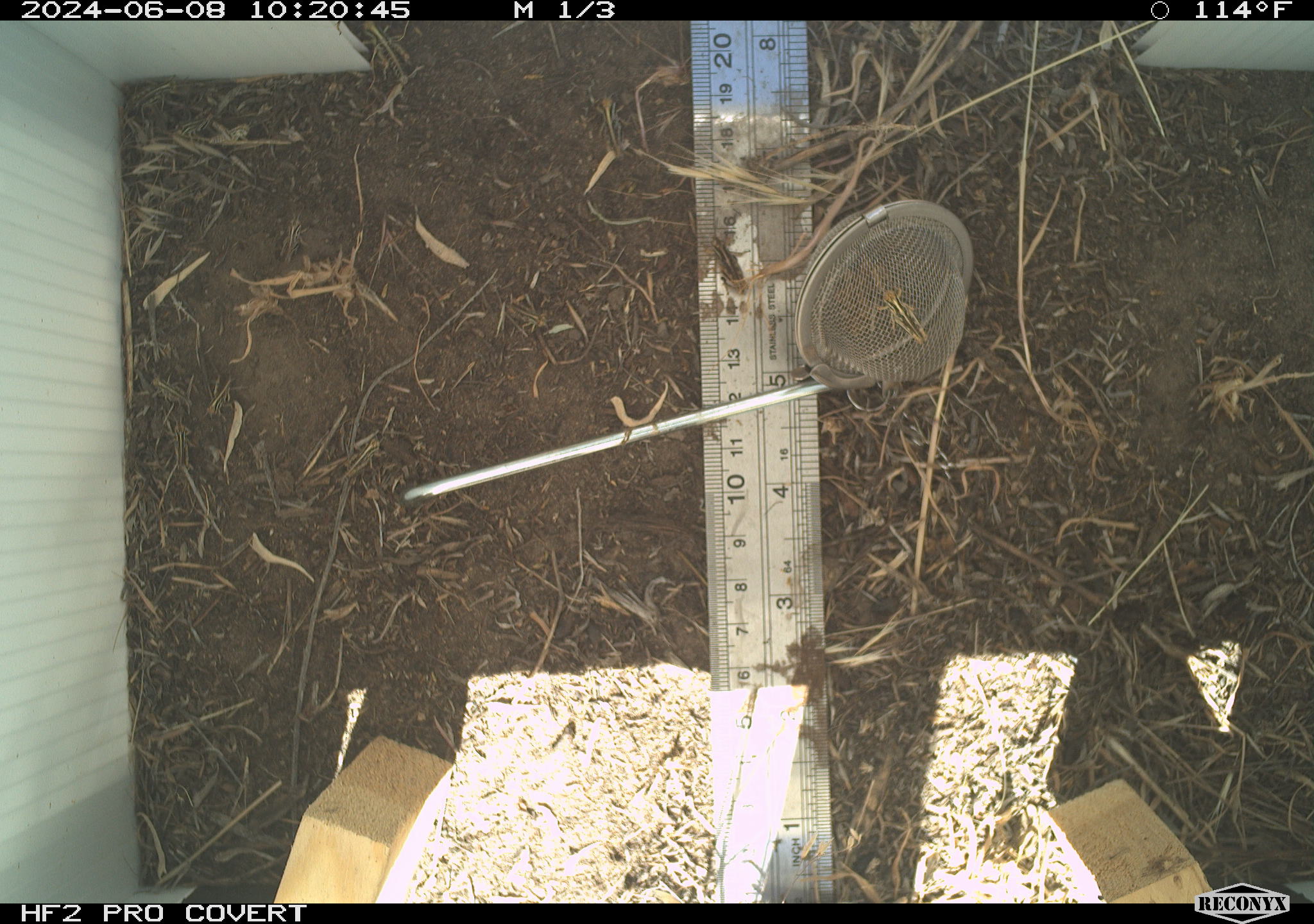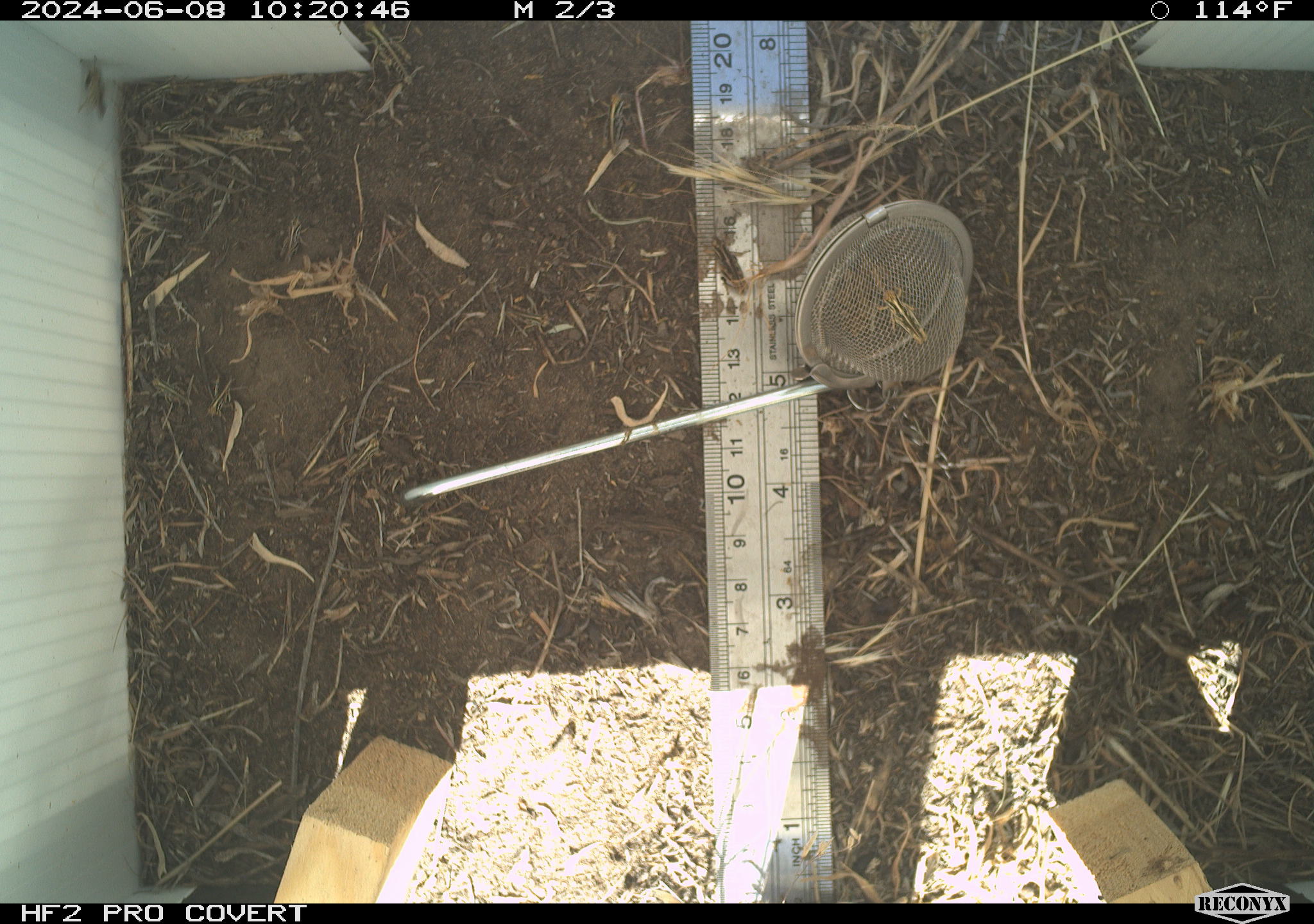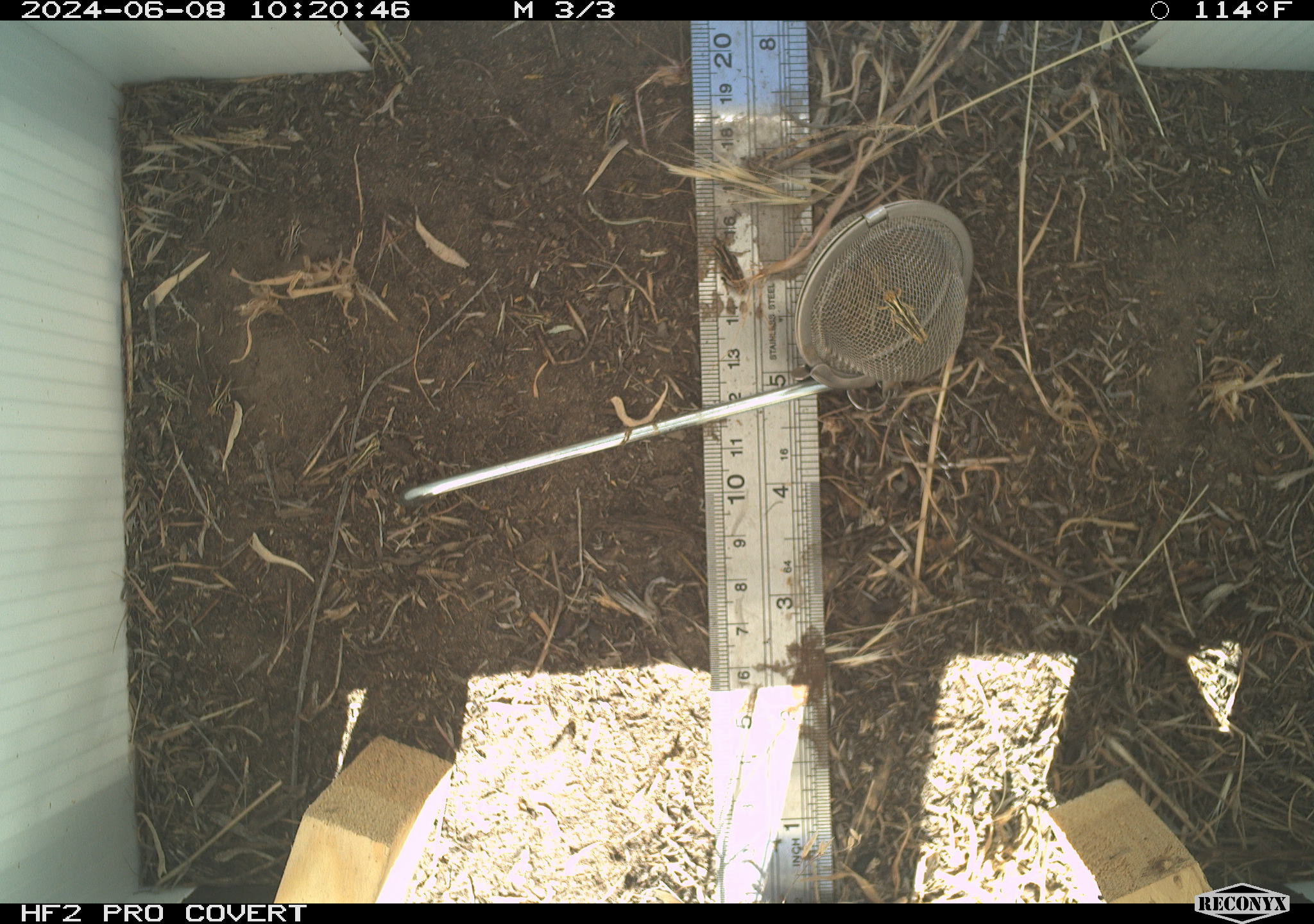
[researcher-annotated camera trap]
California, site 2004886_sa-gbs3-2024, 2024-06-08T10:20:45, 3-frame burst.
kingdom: Animalia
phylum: Arthropoda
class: Insecta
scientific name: Insecta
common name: insect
Insect (Insecta).